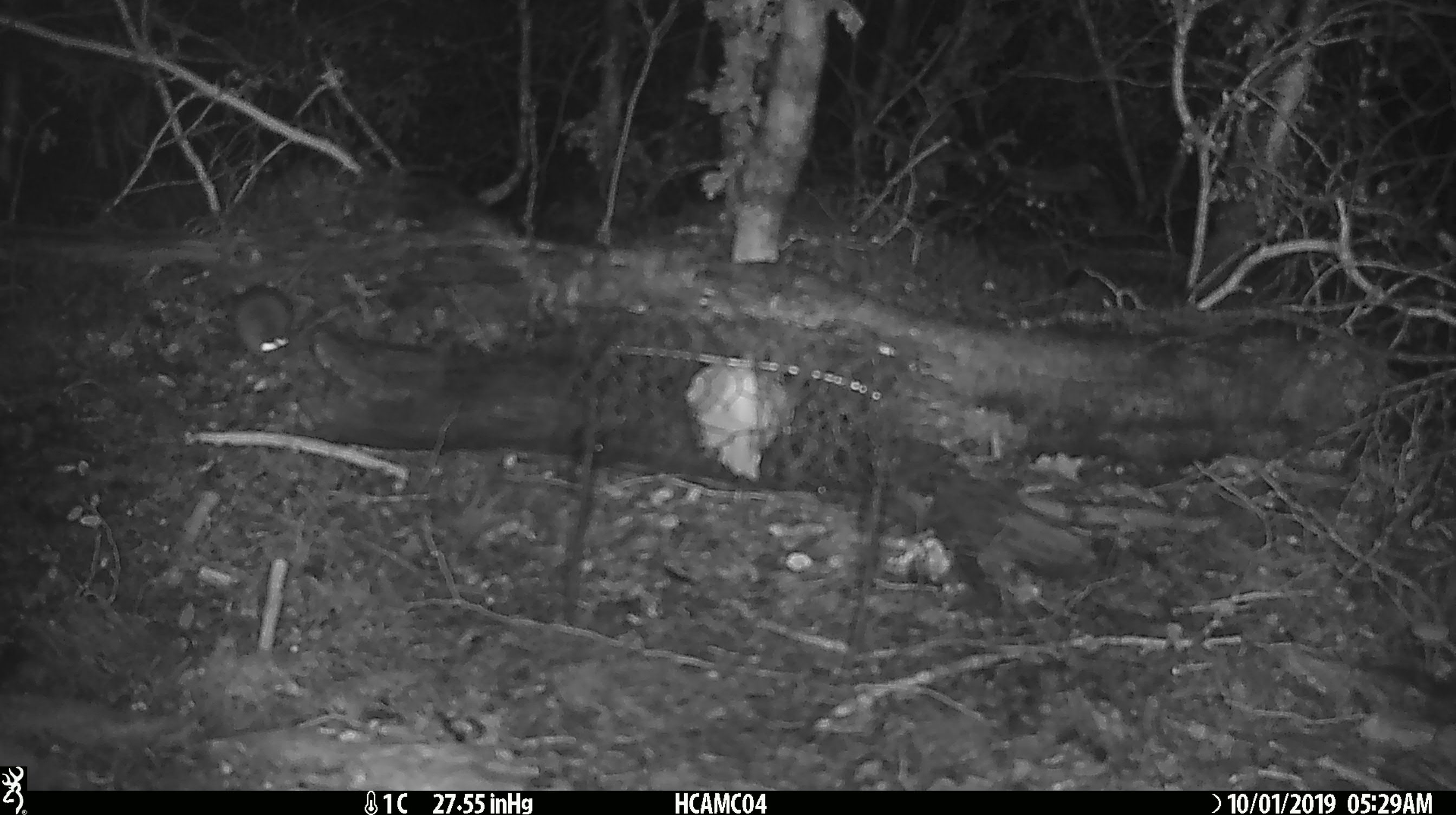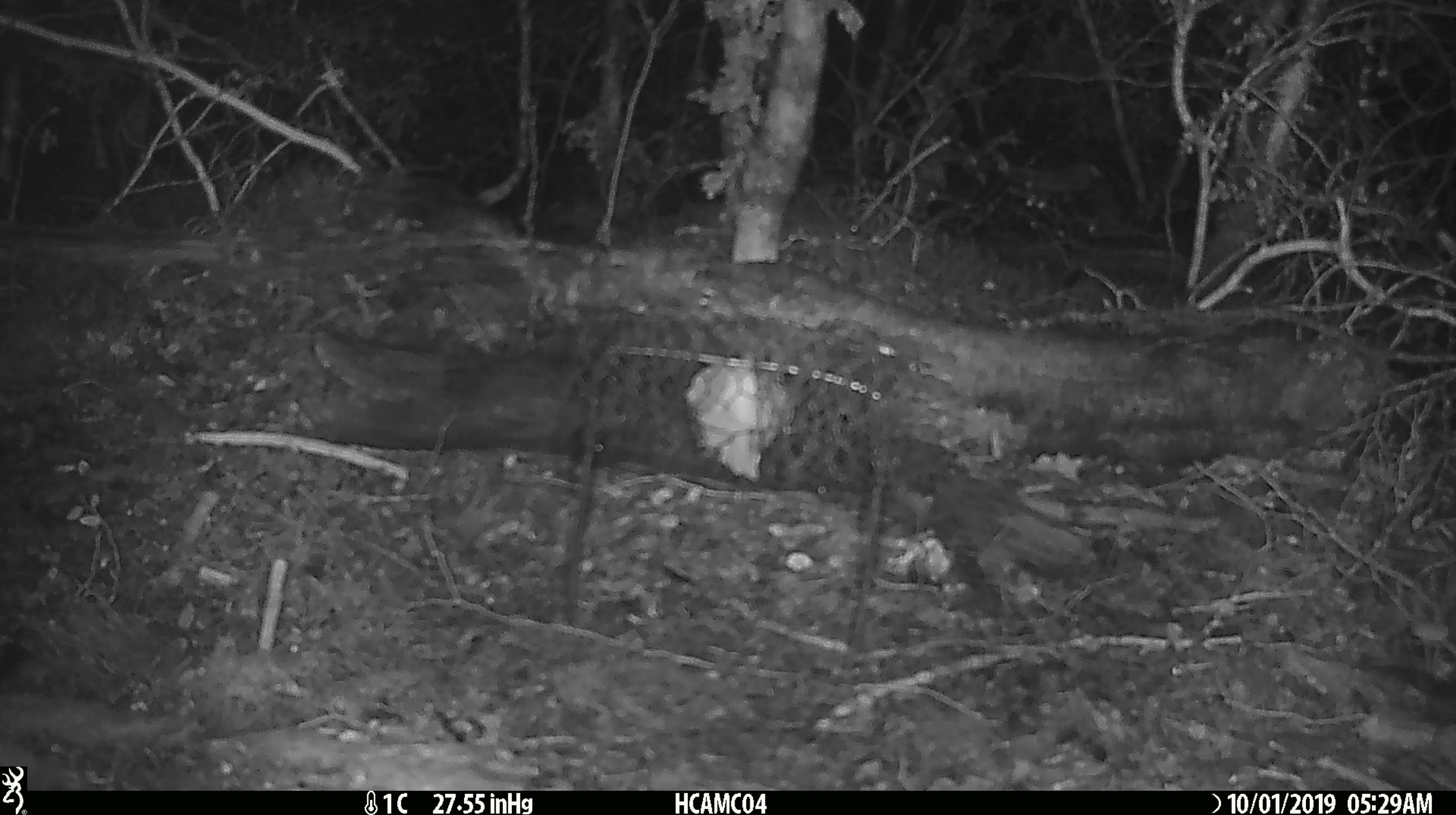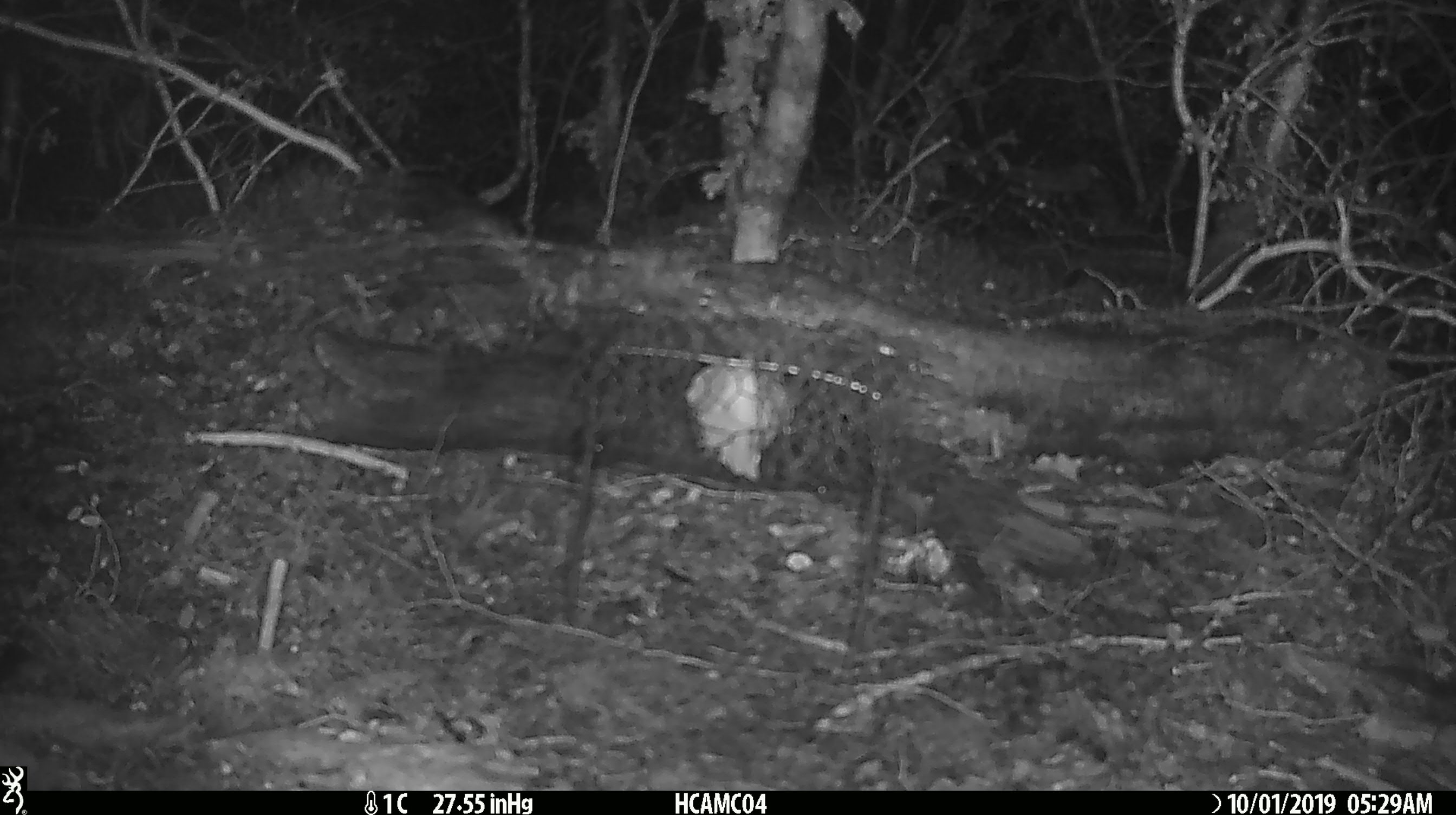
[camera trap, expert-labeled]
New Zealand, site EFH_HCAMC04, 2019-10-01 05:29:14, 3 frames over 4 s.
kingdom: Animalia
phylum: Chordata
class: Mammalia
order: Rodentia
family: Muridae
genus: Mus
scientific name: Mus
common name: mouse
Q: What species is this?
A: Mouse (Mus).